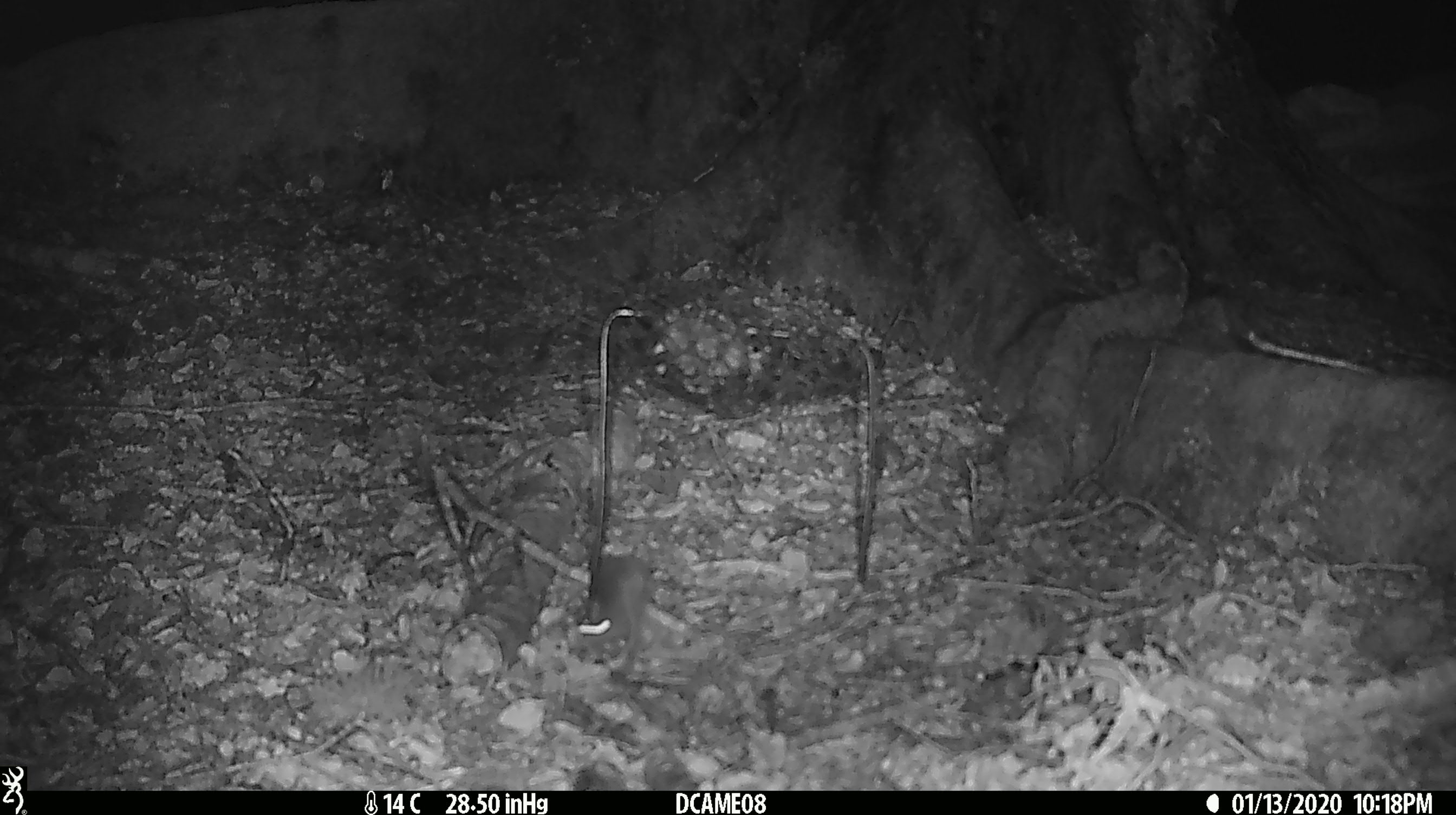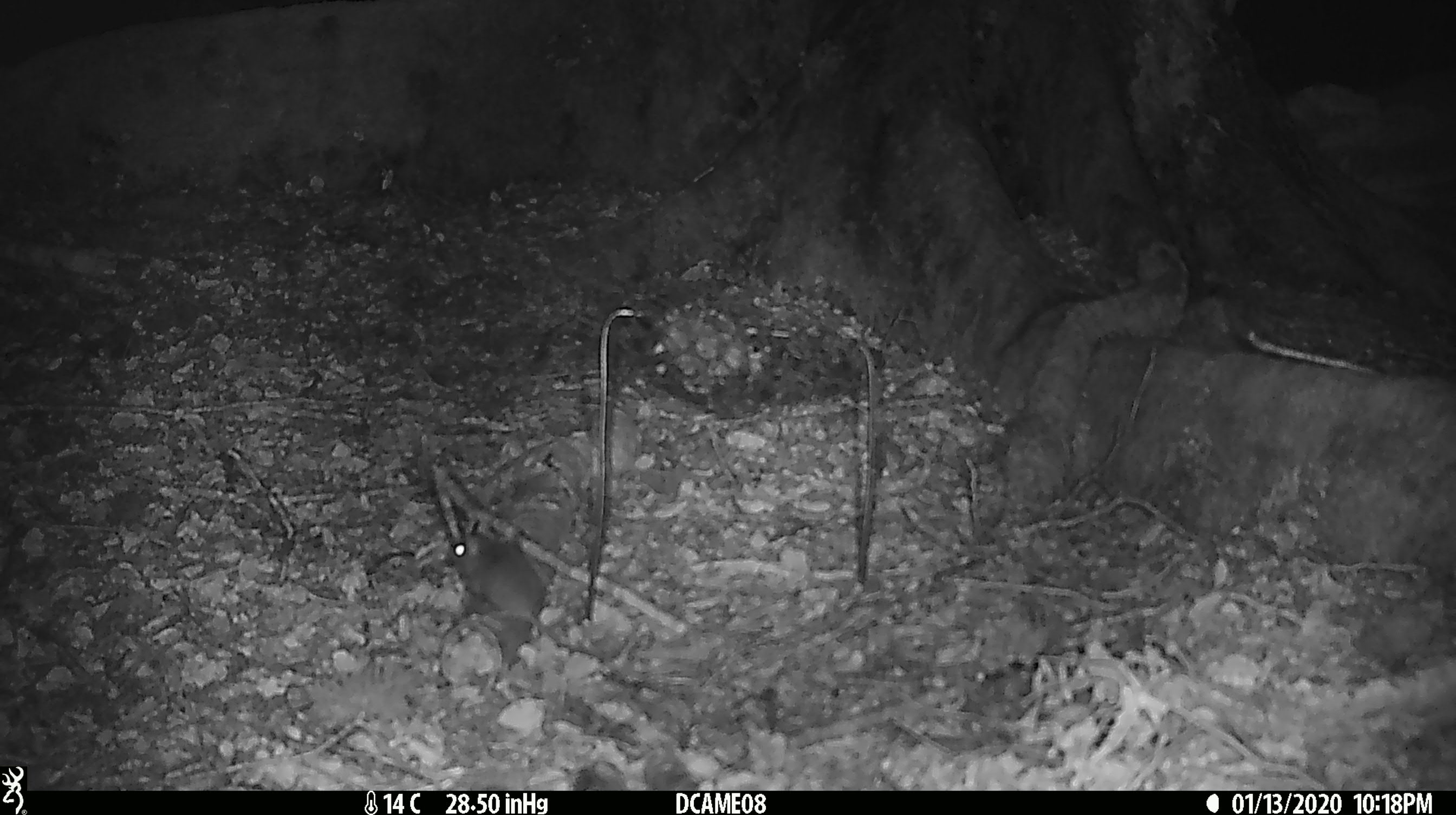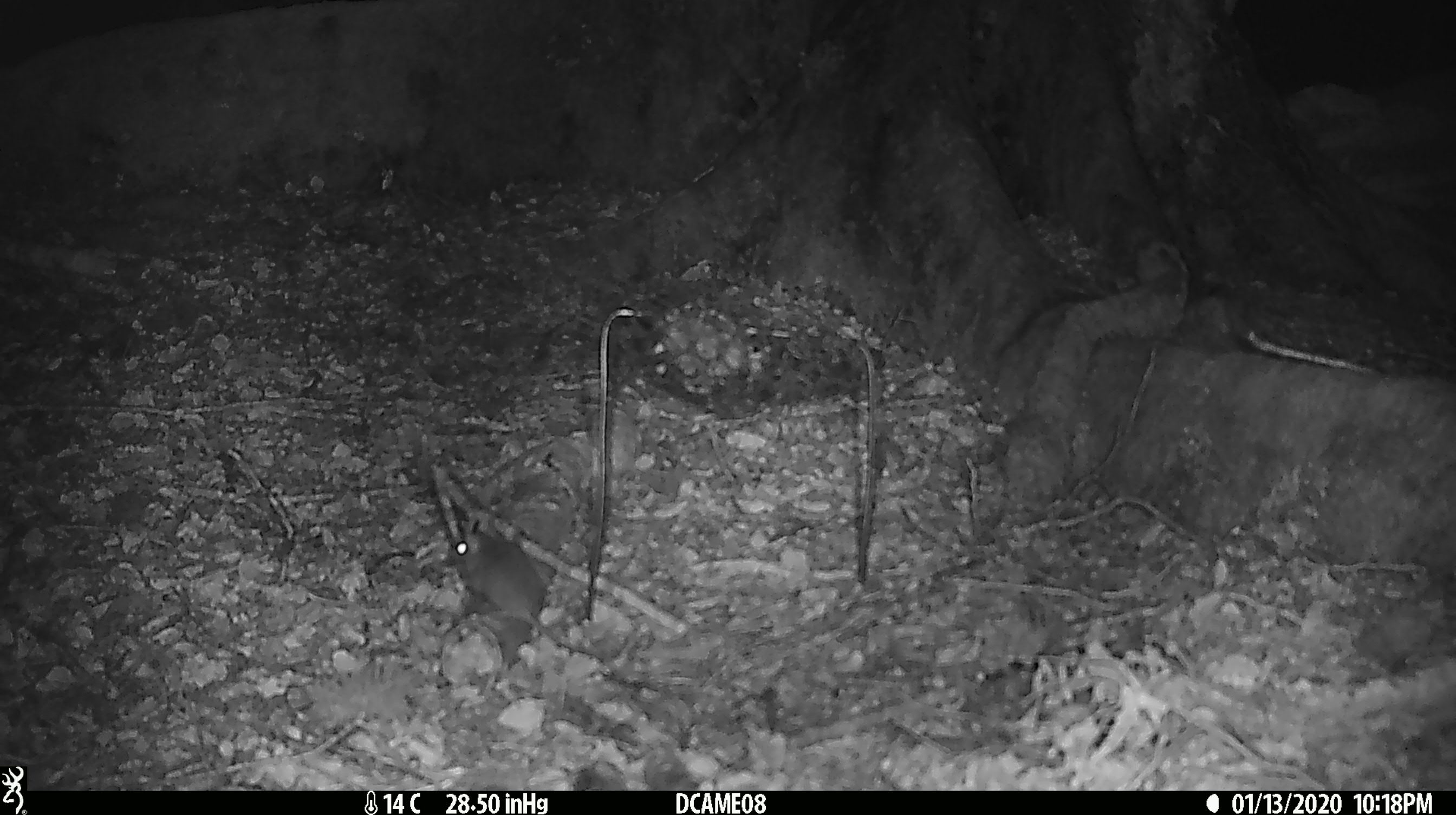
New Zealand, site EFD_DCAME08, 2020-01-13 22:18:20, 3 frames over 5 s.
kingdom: Animalia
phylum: Chordata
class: Mammalia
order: Rodentia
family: Muridae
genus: Mus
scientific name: Mus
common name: mouse